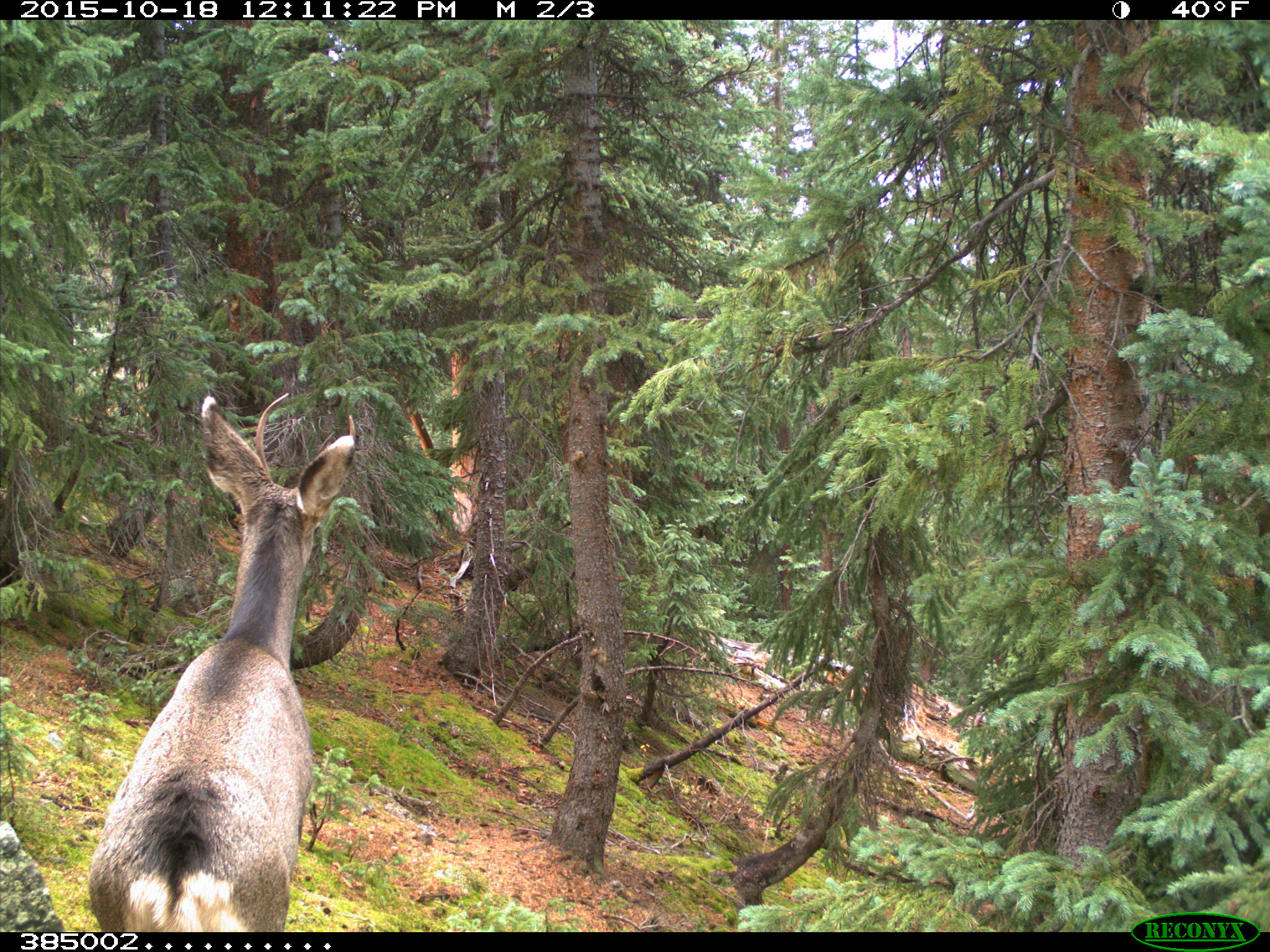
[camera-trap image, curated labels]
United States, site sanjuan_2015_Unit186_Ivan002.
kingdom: Animalia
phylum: Chordata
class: Mammalia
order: Artiodactyla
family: Cervidae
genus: Odocoileus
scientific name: Odocoileus hemionus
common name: mule deer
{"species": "Odocoileus hemionus (mule deer)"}